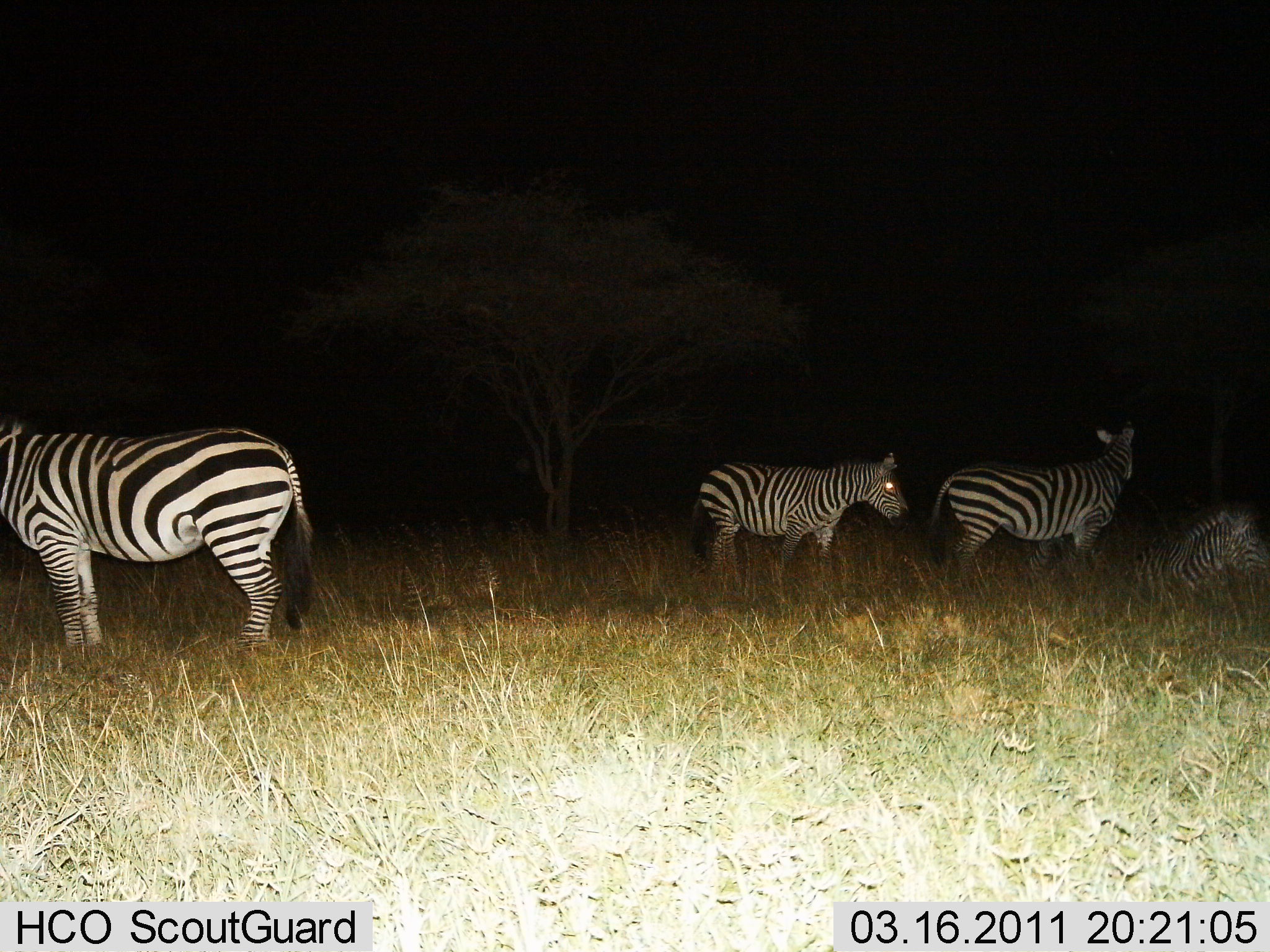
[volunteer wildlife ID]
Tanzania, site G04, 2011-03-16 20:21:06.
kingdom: Animalia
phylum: Chordata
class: Mammalia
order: Perissodactyla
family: Equidae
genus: Equus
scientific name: Equus quagga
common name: plains zebra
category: zebra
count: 4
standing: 73%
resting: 91%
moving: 0%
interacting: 0%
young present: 0%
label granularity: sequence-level